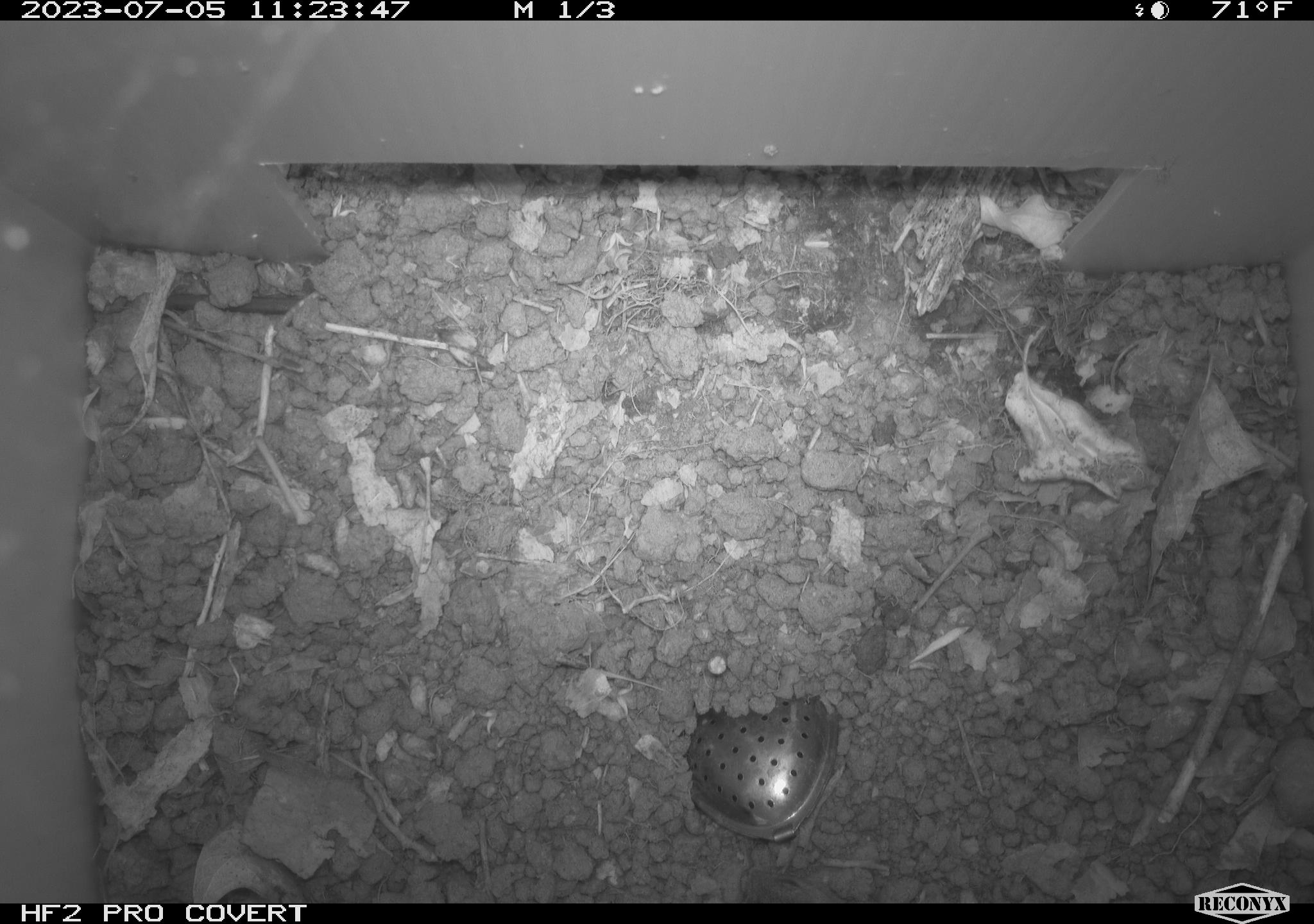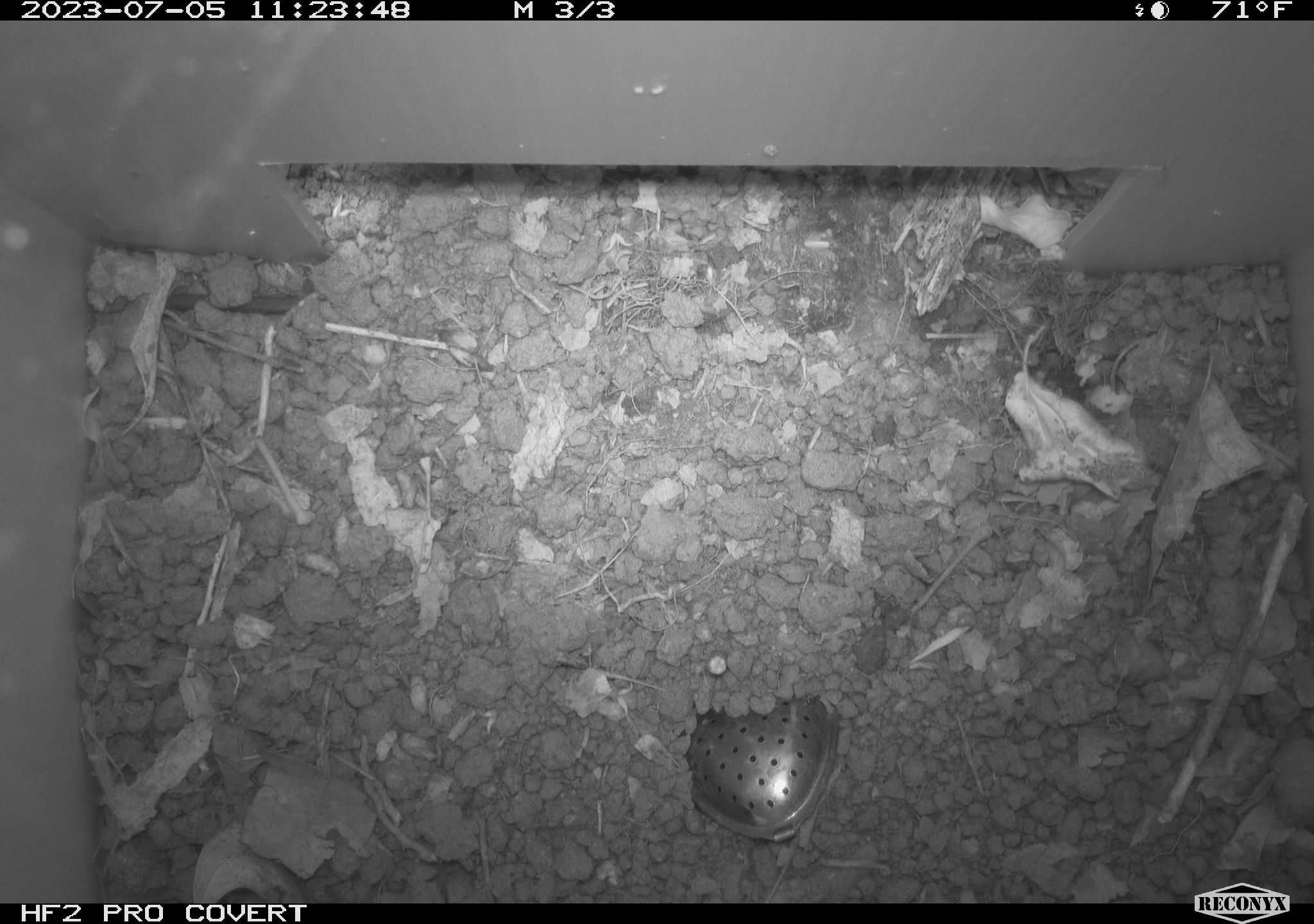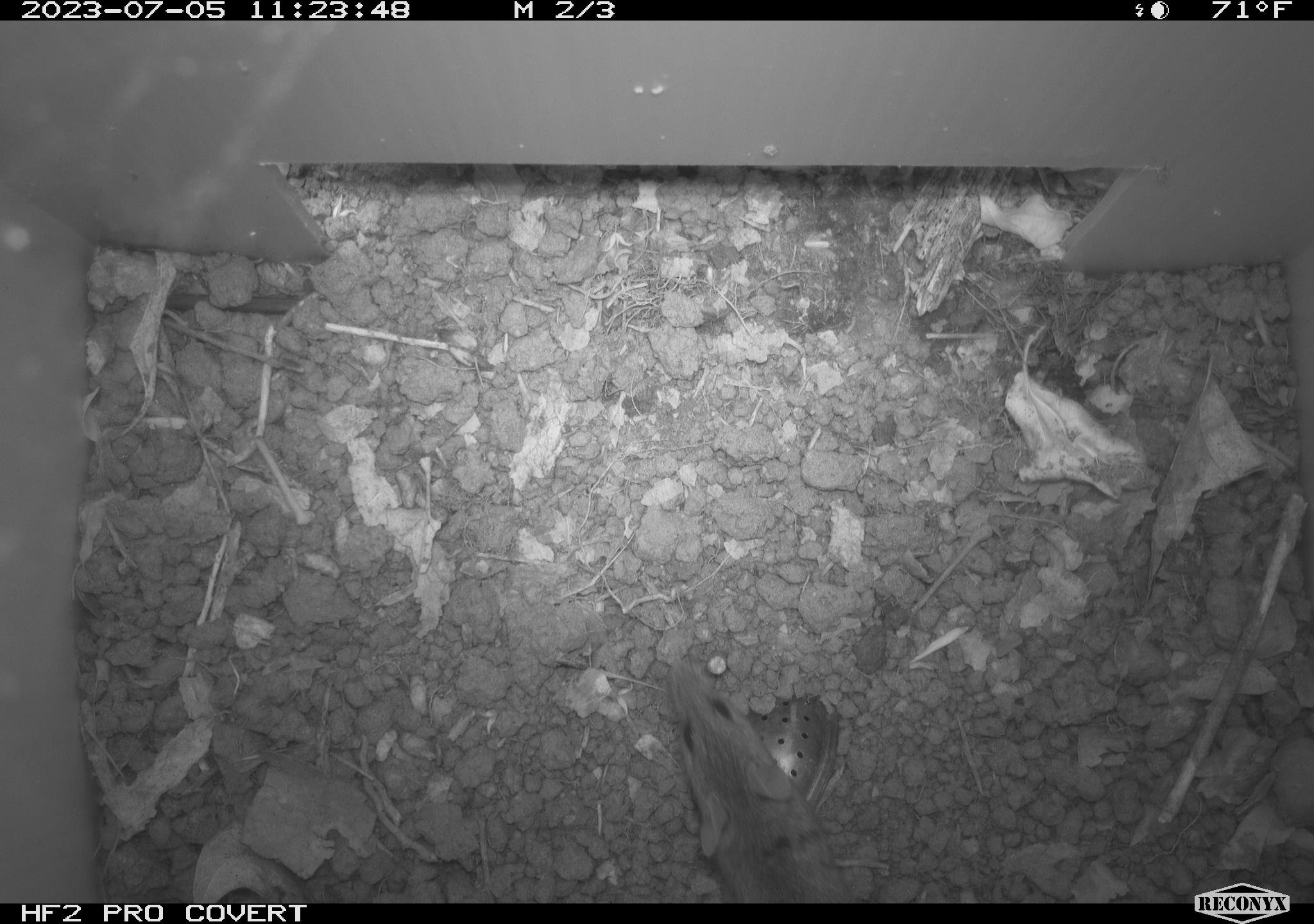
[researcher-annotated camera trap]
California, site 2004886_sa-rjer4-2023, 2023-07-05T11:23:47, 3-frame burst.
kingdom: Animalia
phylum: Chordata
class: Mammalia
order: Rodentia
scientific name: Rodentia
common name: mouse species